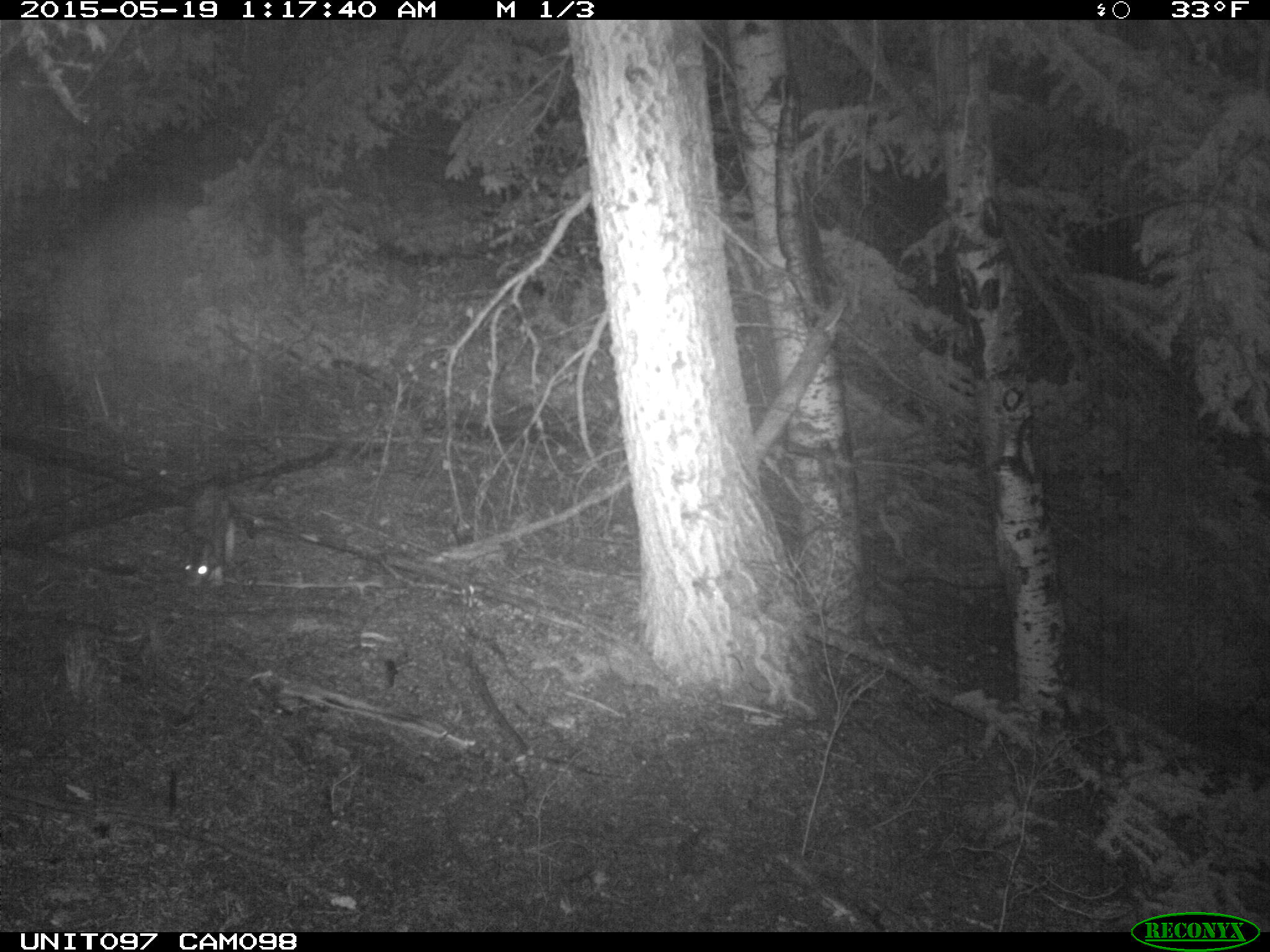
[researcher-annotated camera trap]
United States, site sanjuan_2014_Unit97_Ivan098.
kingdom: Animalia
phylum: Chordata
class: Mammalia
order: Lagomorpha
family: Leporidae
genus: Lepus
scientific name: Lepus americanus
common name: snowshoe hare